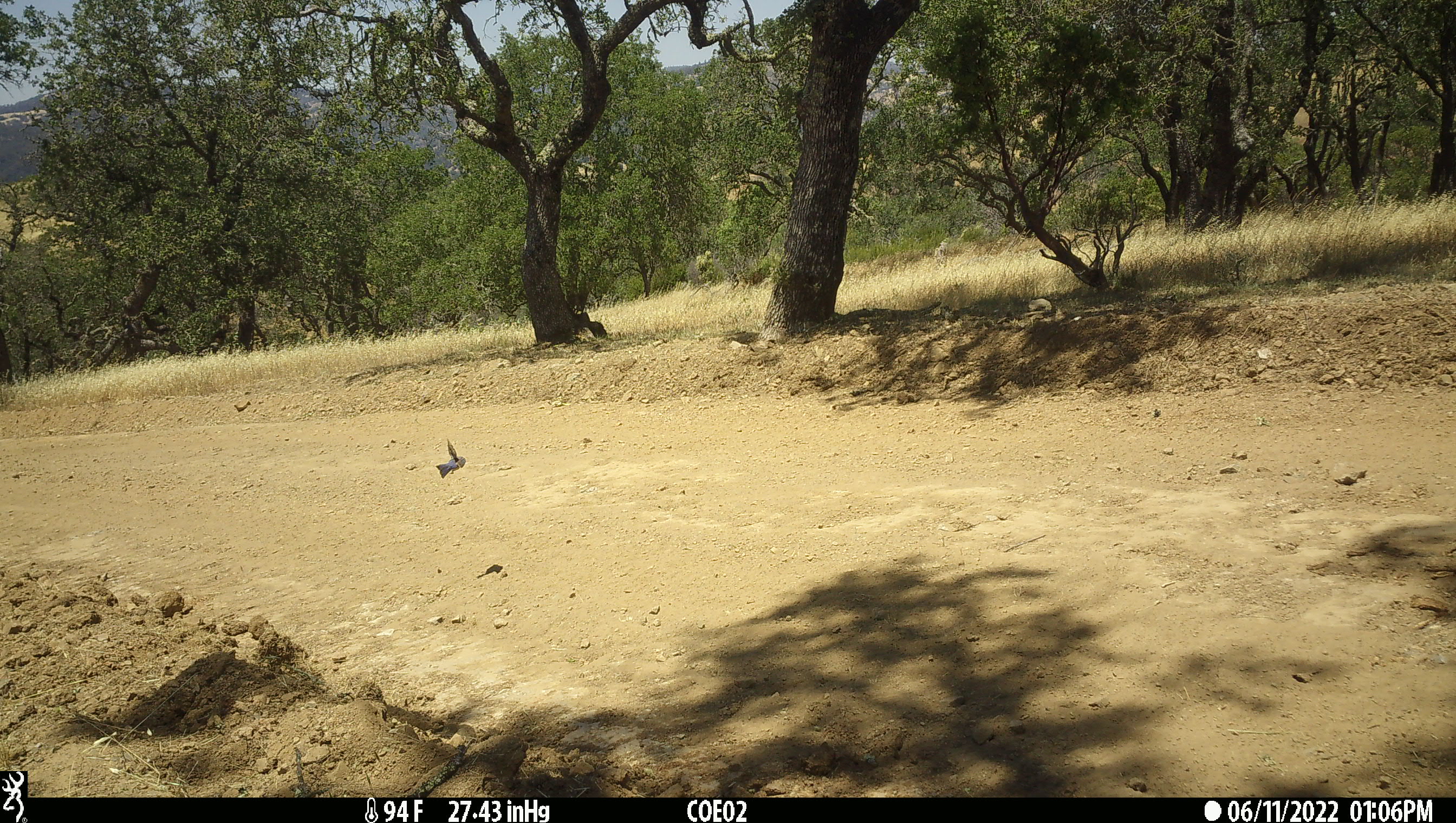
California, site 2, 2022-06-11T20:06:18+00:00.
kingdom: Animalia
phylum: Chordata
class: Aves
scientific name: Aves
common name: bird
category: unknown bird